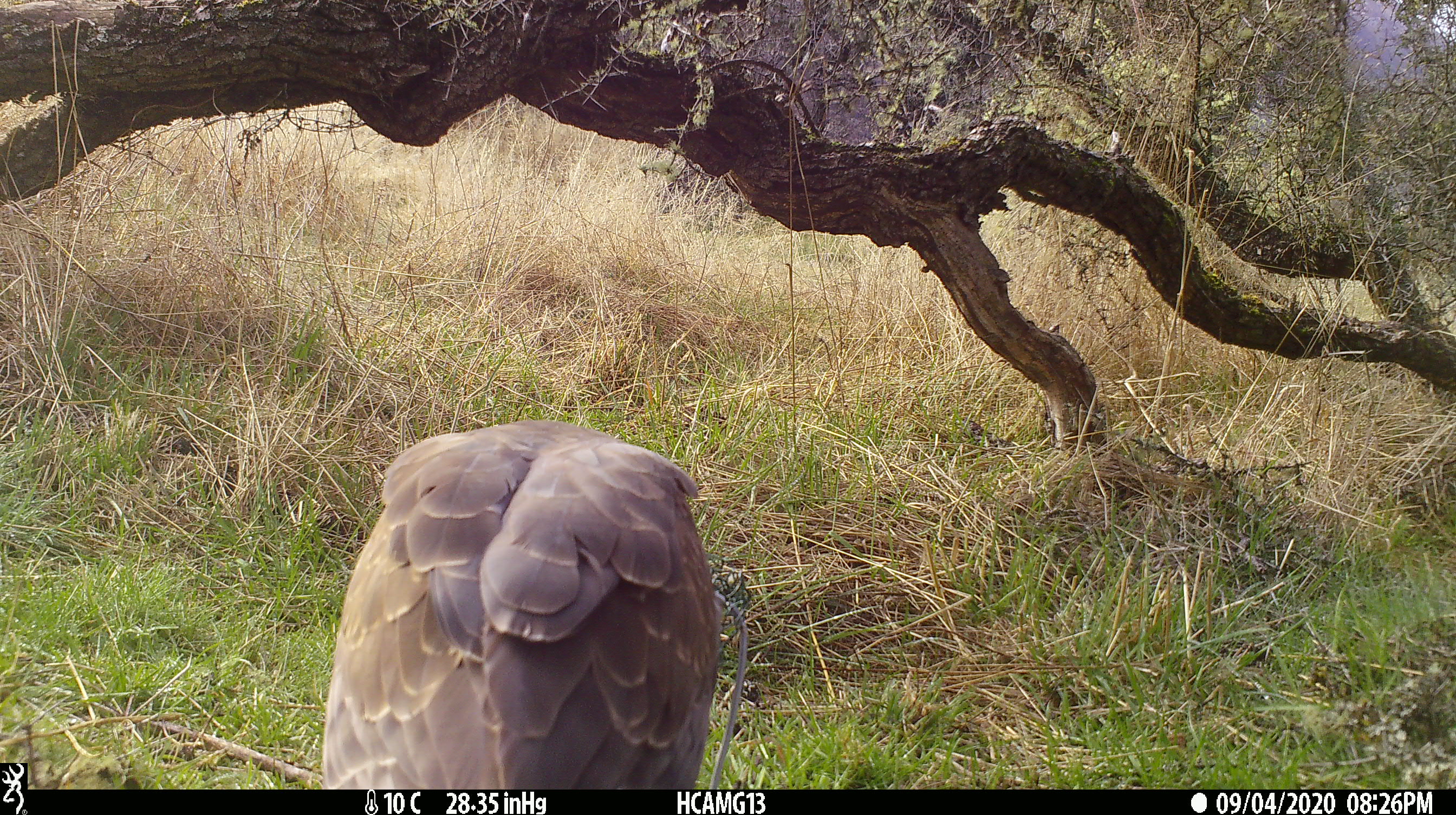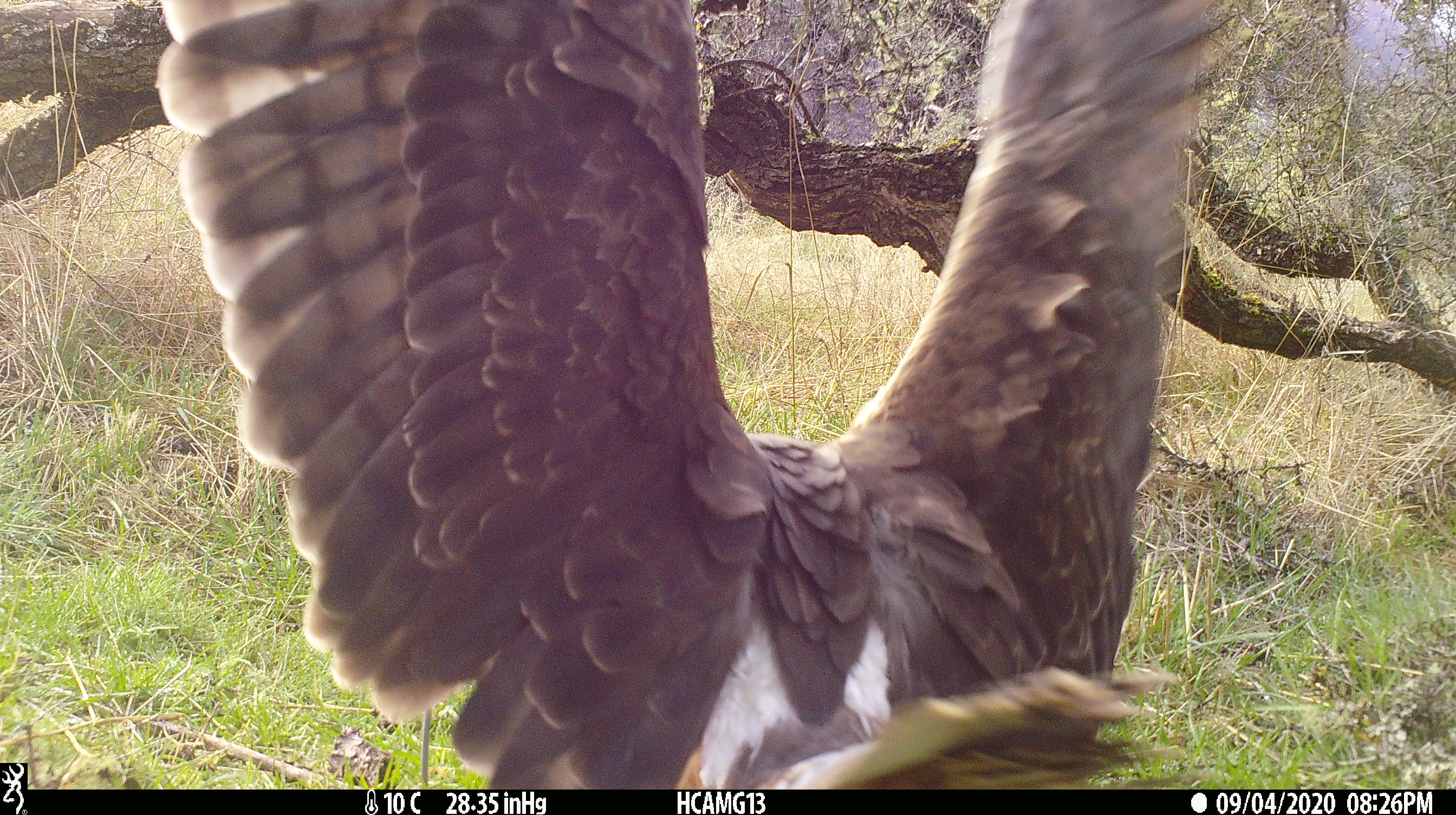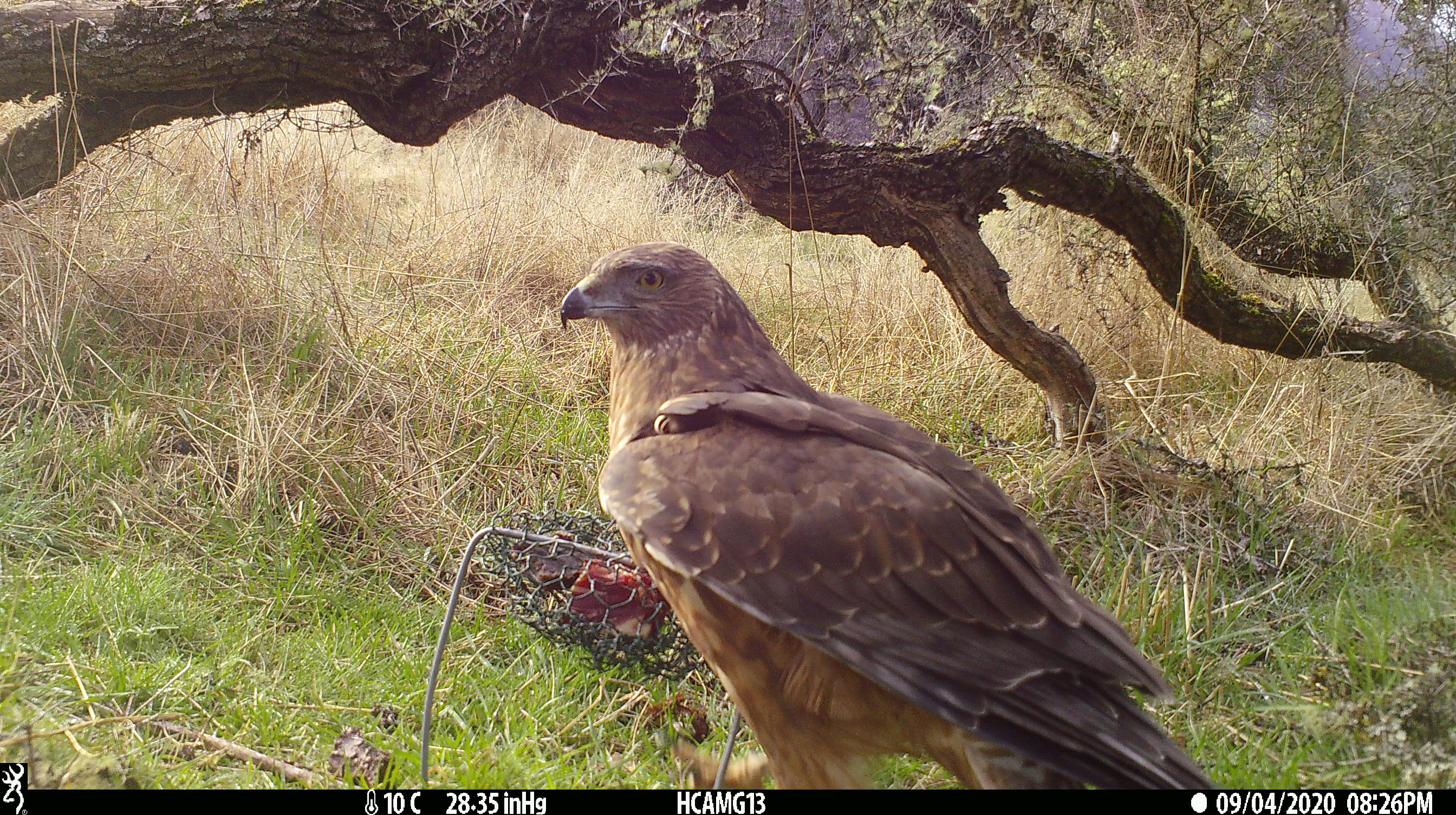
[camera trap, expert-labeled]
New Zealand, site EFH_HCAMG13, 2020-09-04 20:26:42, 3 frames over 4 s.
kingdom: Animalia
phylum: Chordata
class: Aves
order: Accipitriformes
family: Accipitridae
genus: Circus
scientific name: Circus approximans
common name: swamp harrier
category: harrier